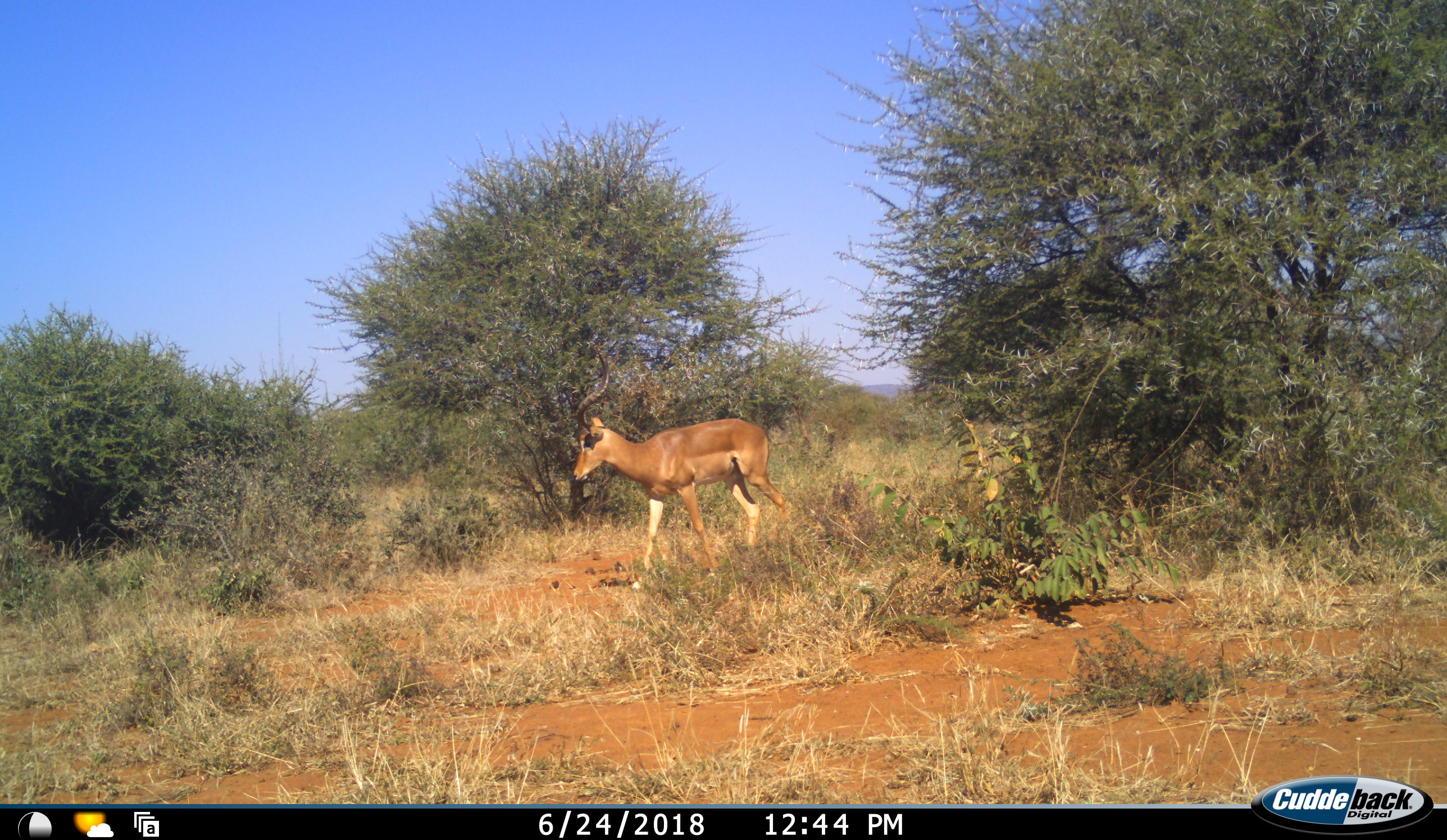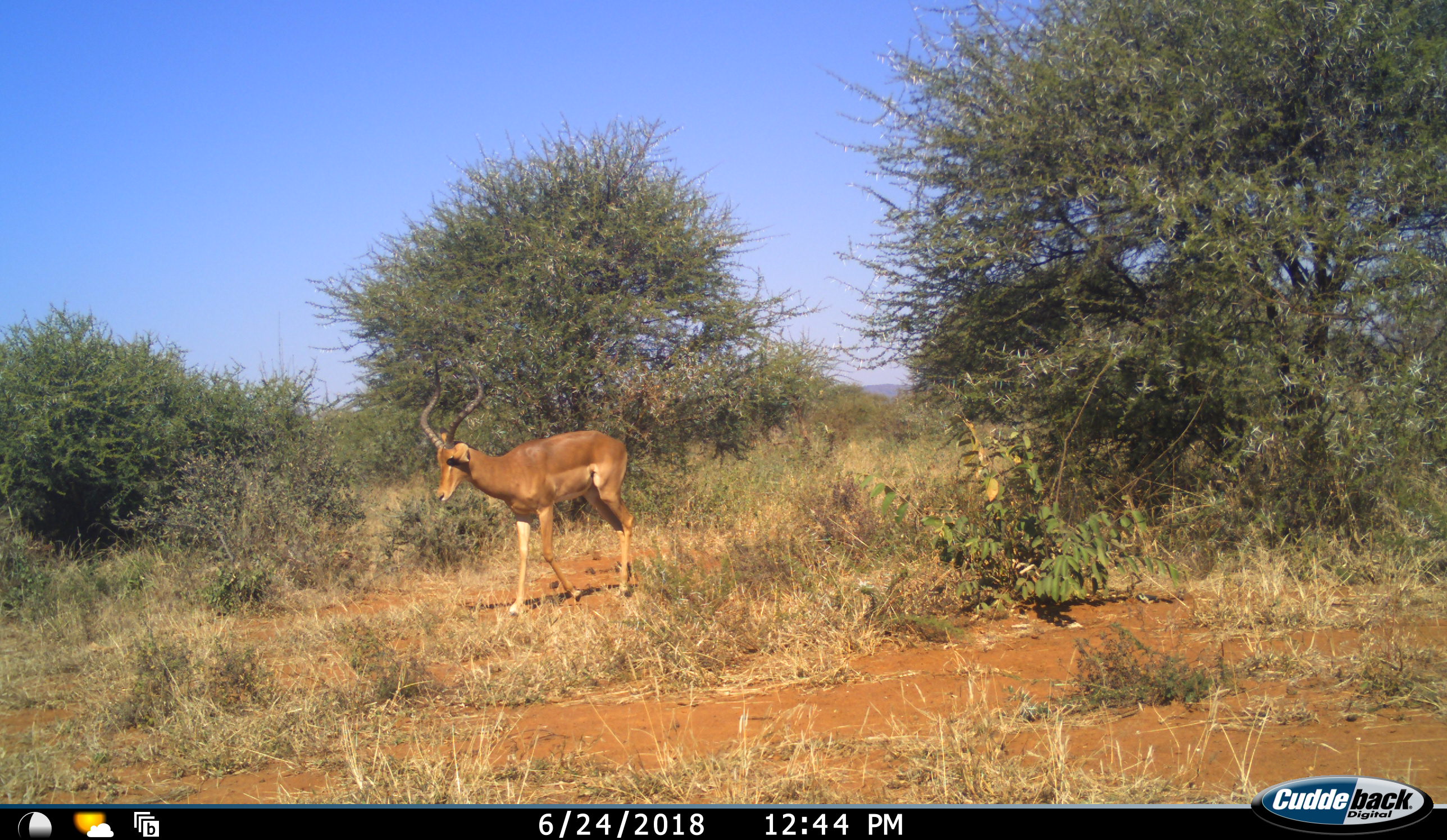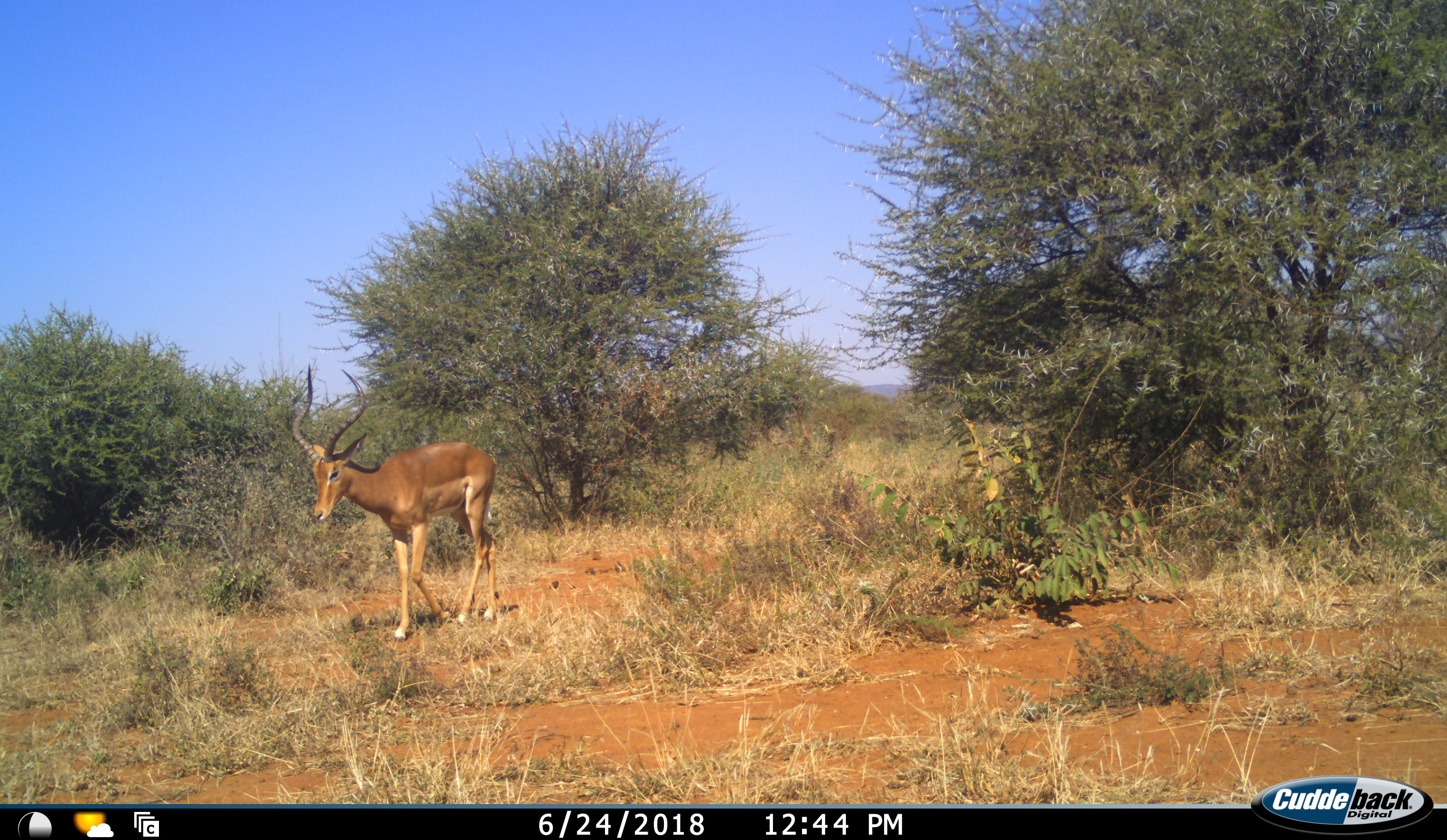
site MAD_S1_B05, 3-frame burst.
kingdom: Animalia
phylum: Chordata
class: Mammalia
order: Artiodactyla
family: Bovidae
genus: Aepyceros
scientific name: Aepyceros melampus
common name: impala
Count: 1.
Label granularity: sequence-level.